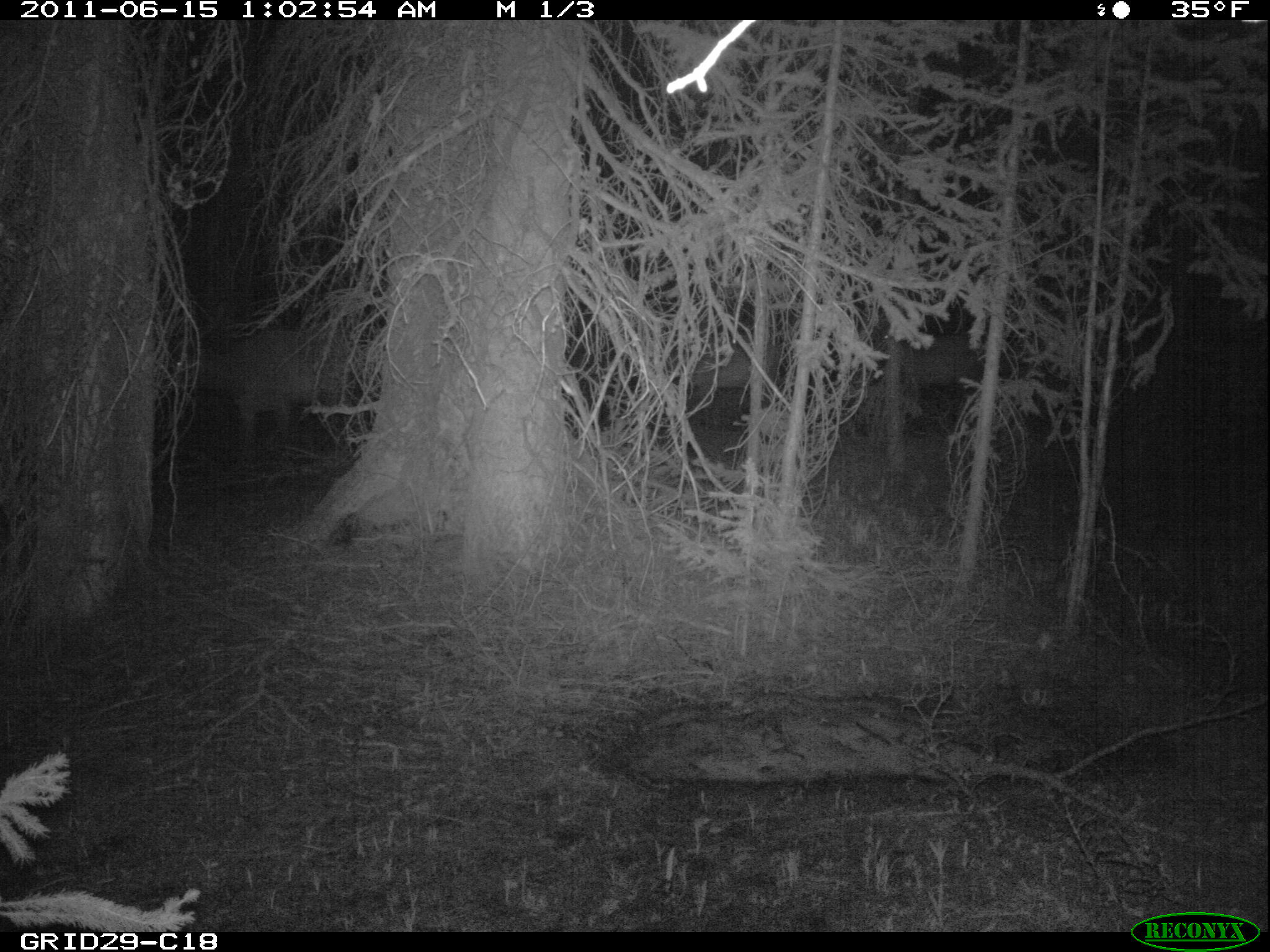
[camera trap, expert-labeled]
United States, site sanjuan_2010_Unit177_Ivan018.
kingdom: Animalia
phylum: Chordata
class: Mammalia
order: Artiodactyla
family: Cervidae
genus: Cervus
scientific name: Cervus elaphus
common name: red deer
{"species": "Cervus elaphus (red deer)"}